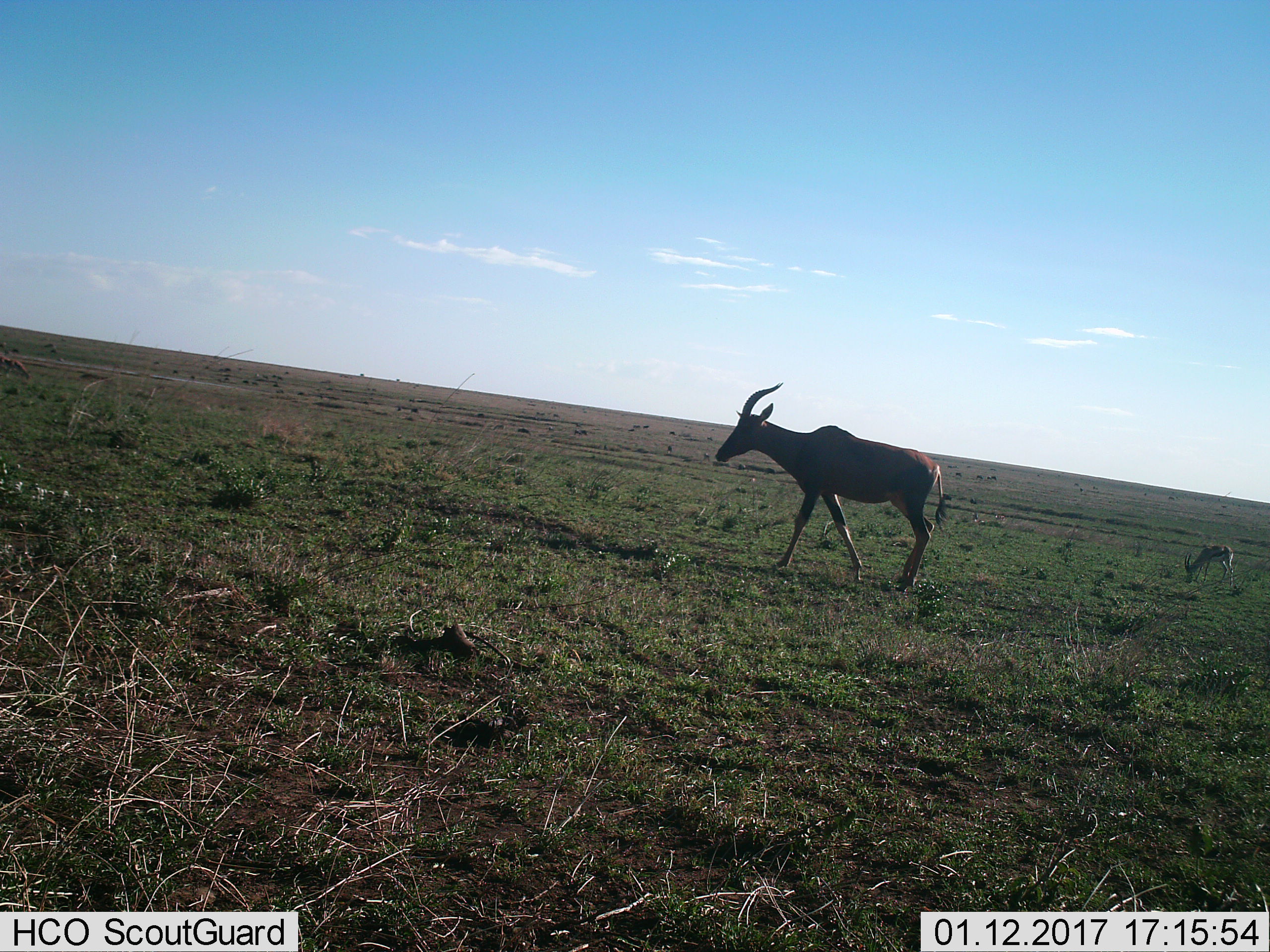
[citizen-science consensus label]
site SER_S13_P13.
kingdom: Animalia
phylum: Chordata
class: Mammalia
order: Artiodactyla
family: Bovidae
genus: Eudorcas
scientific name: Eudorcas thomsonii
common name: thomson's gazelle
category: gazellethomsons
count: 1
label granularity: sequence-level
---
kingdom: Animalia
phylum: Chordata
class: Mammalia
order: Artiodactyla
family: Bovidae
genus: Damaliscus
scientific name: Damaliscus lunatus jimela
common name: topi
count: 1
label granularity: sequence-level